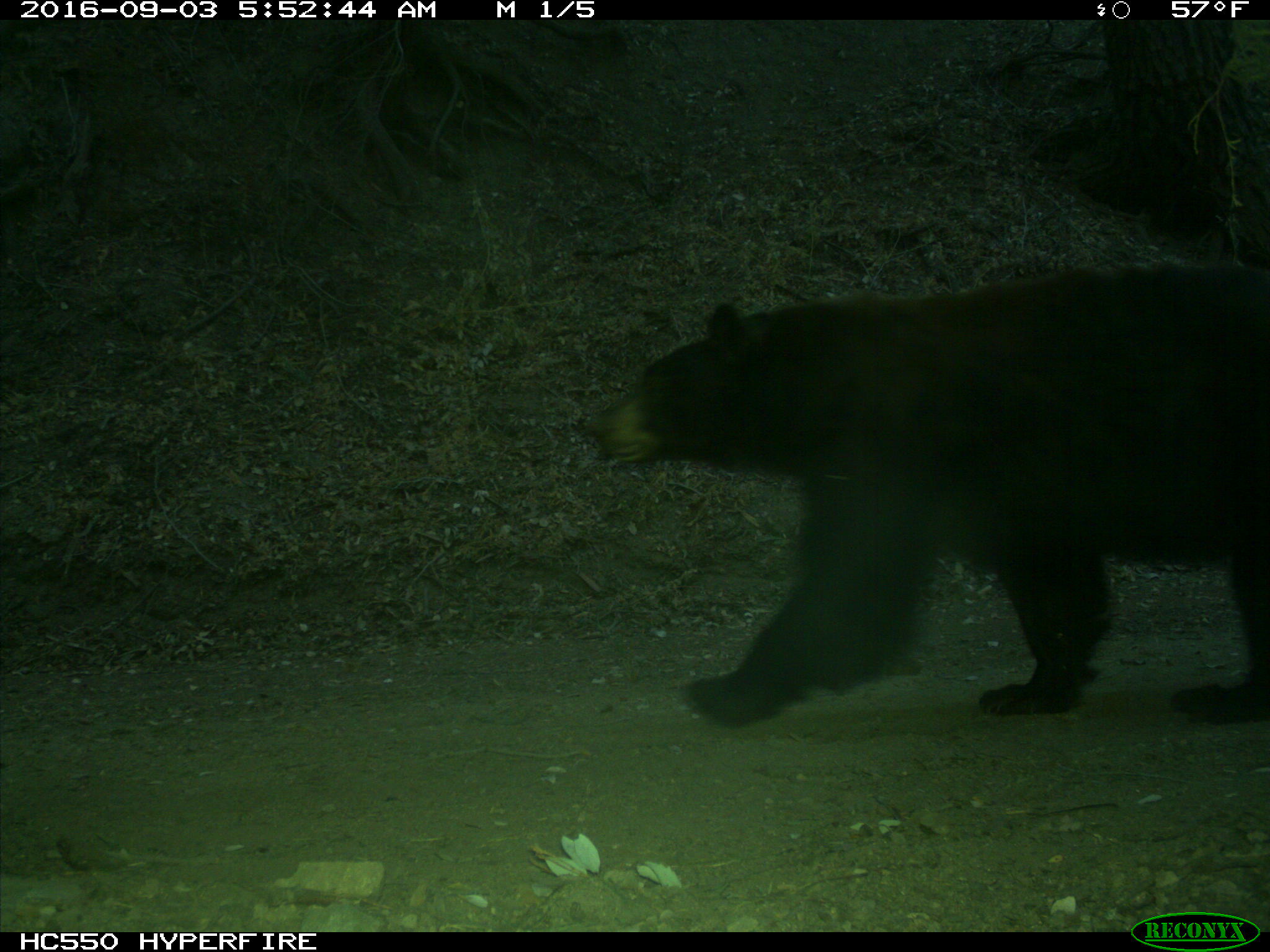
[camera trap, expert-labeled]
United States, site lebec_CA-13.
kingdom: Animalia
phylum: Chordata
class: Mammalia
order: Carnivora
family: Ursidae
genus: Ursus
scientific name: Ursus americanus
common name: american black bear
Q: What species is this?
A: Ursus americanus (american black bear).